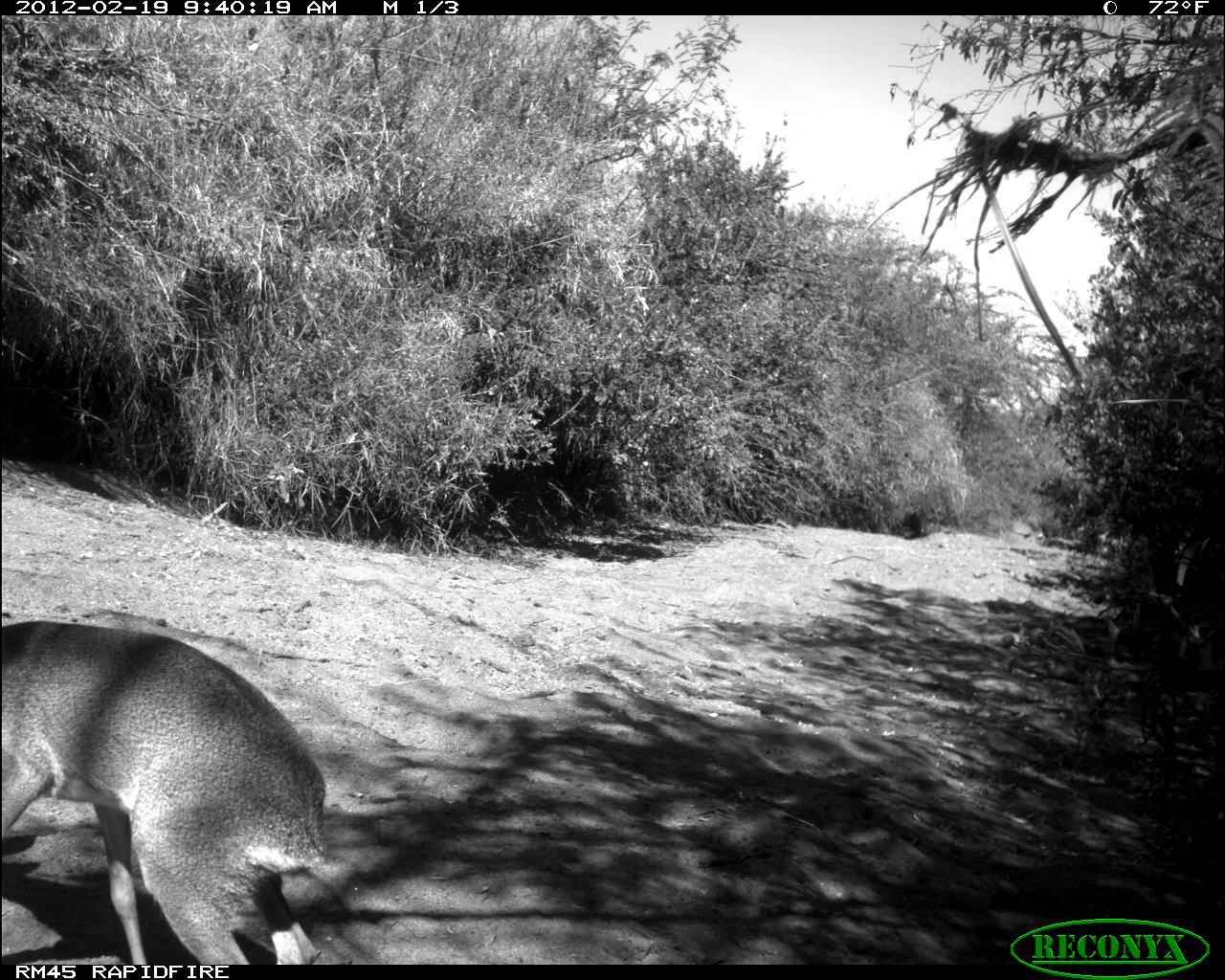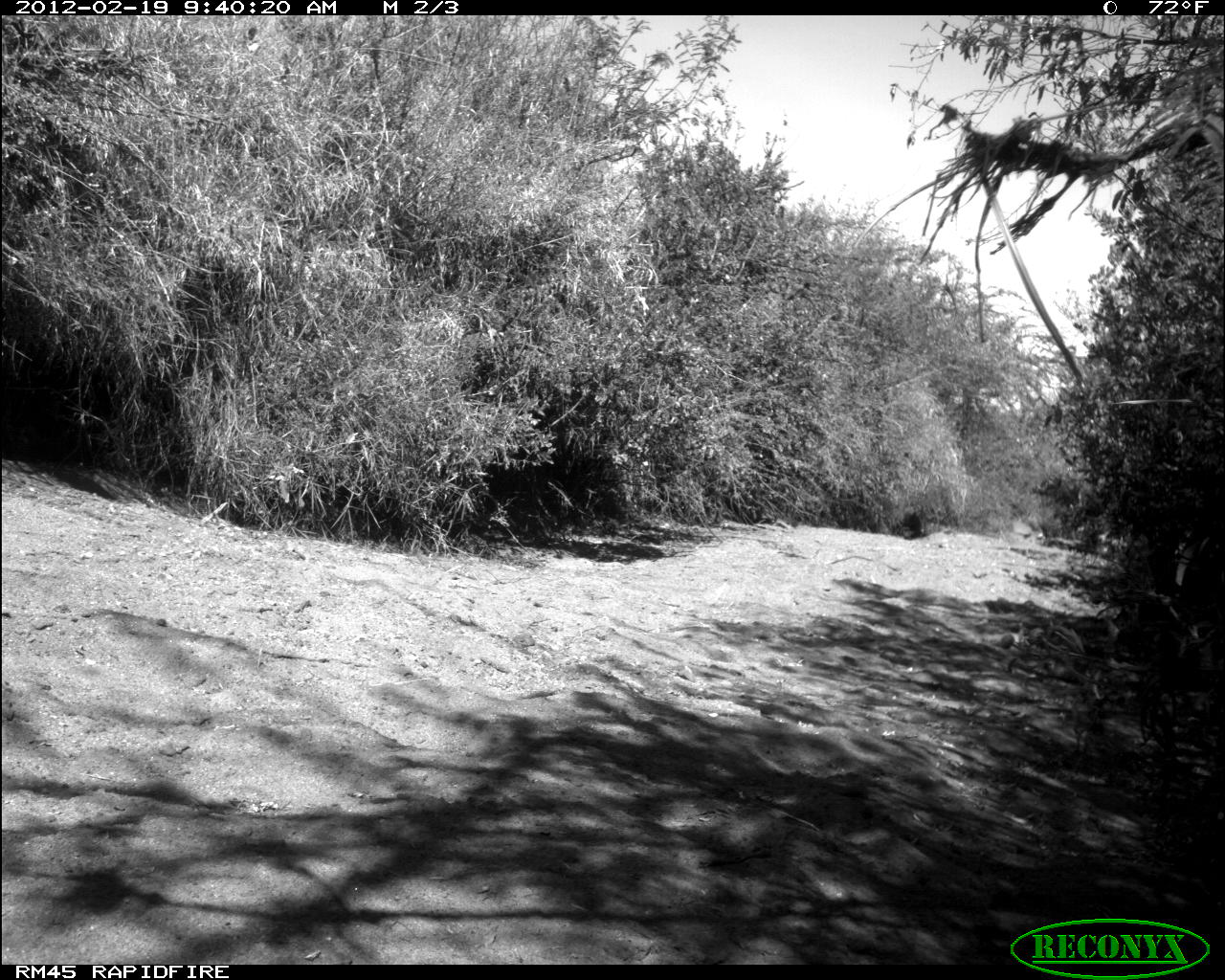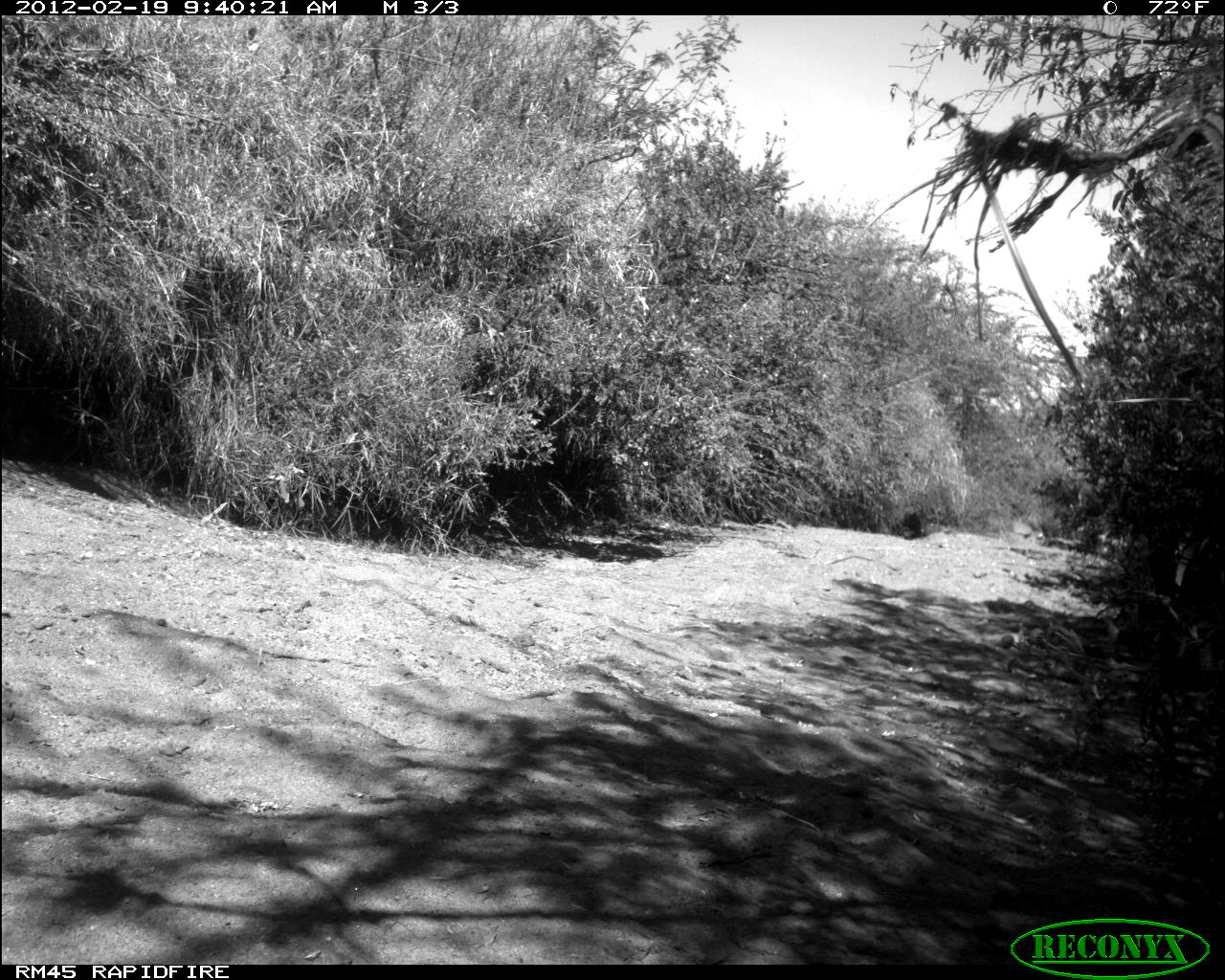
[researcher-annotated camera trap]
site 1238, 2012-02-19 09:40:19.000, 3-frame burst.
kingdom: Animalia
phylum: Chordata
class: Mammalia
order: Artiodactyla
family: Bovidae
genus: Madoqua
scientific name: Madoqua guentheri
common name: günther's dik-dik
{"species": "Madoqua guentheri (günther's dik-dik)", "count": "1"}